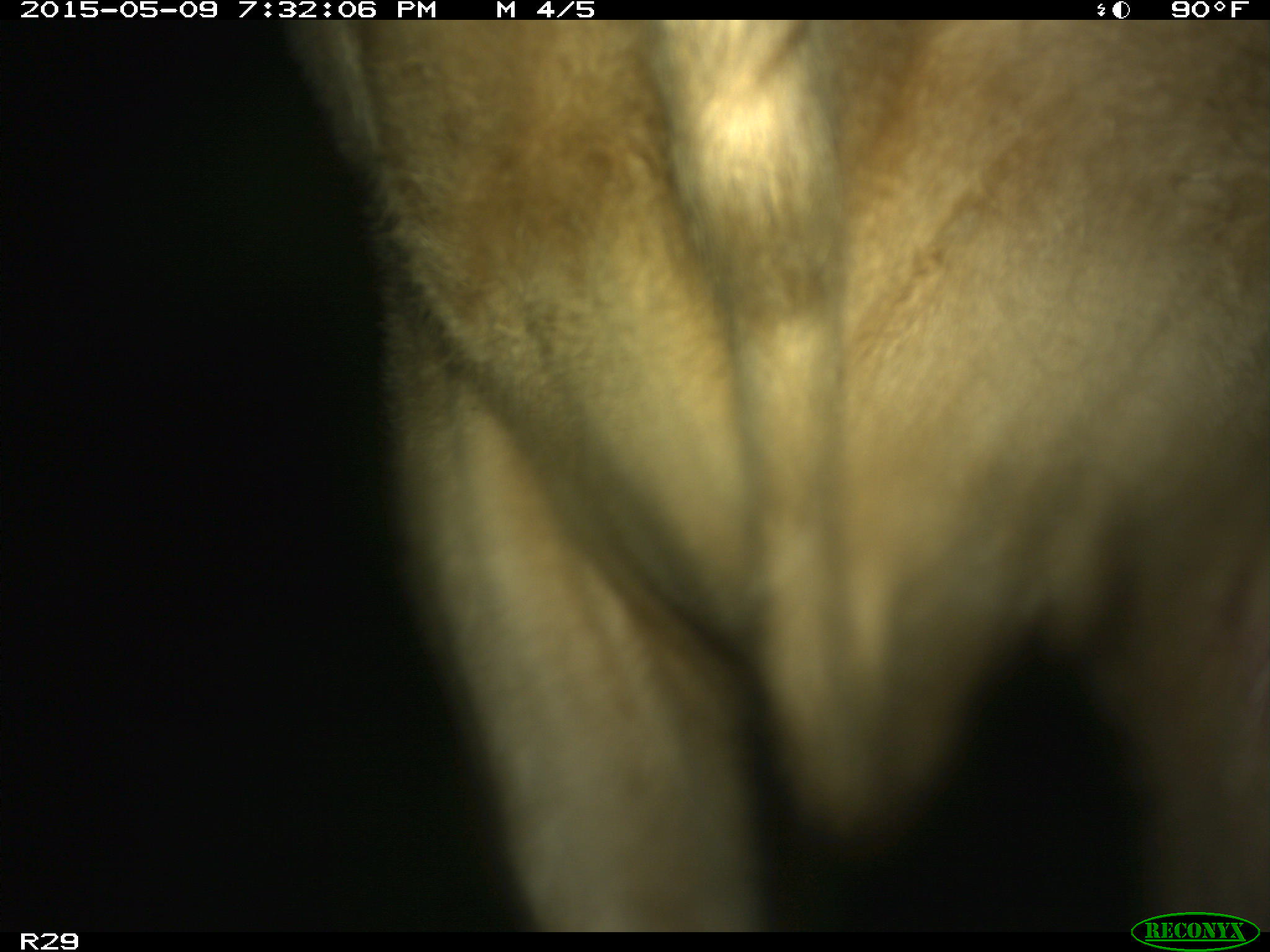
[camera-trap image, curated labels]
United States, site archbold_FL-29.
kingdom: Animalia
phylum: Chordata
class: Mammalia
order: Artiodactyla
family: Bovidae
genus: Bos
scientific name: Bos taurus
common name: domestic cow